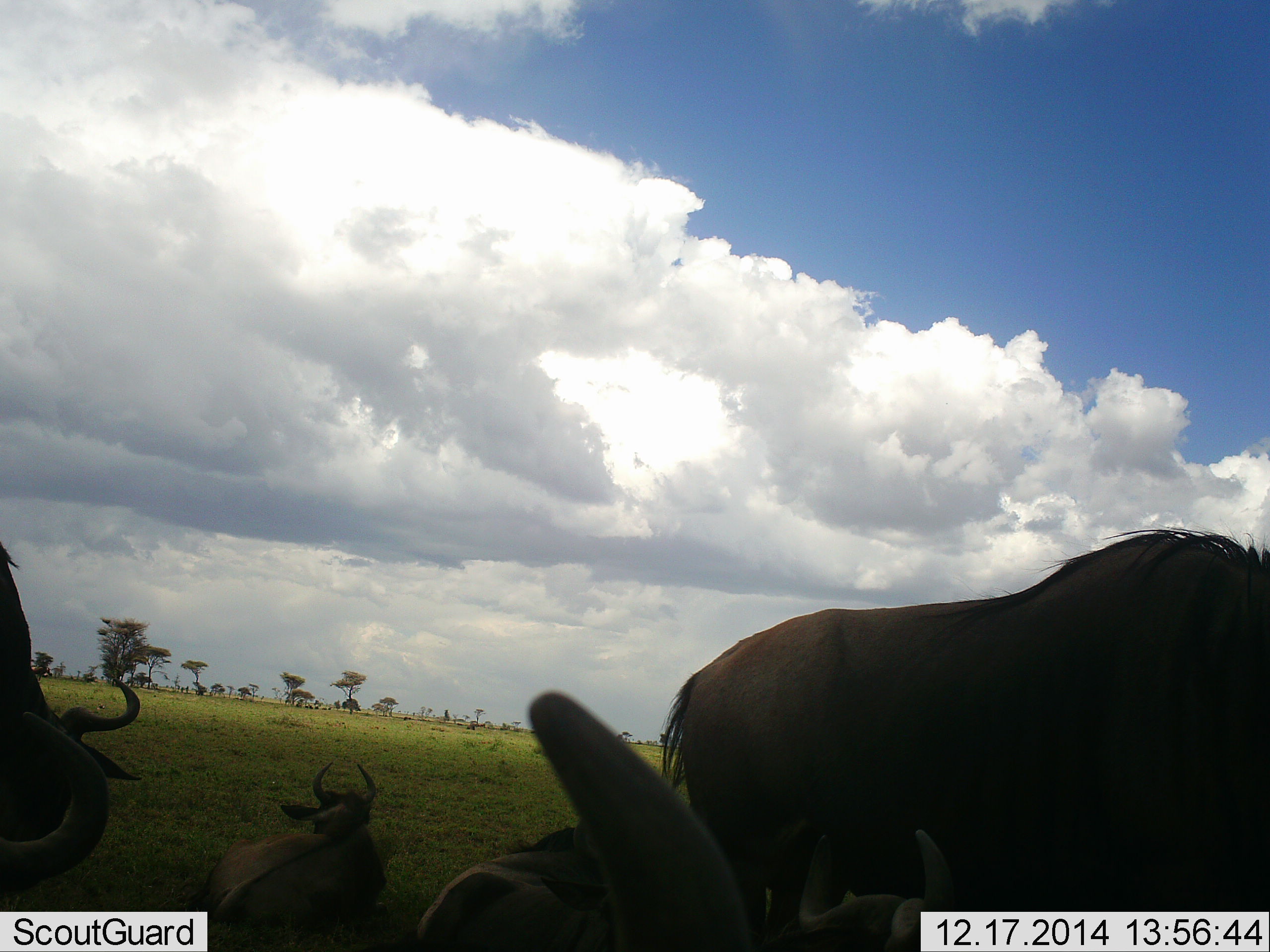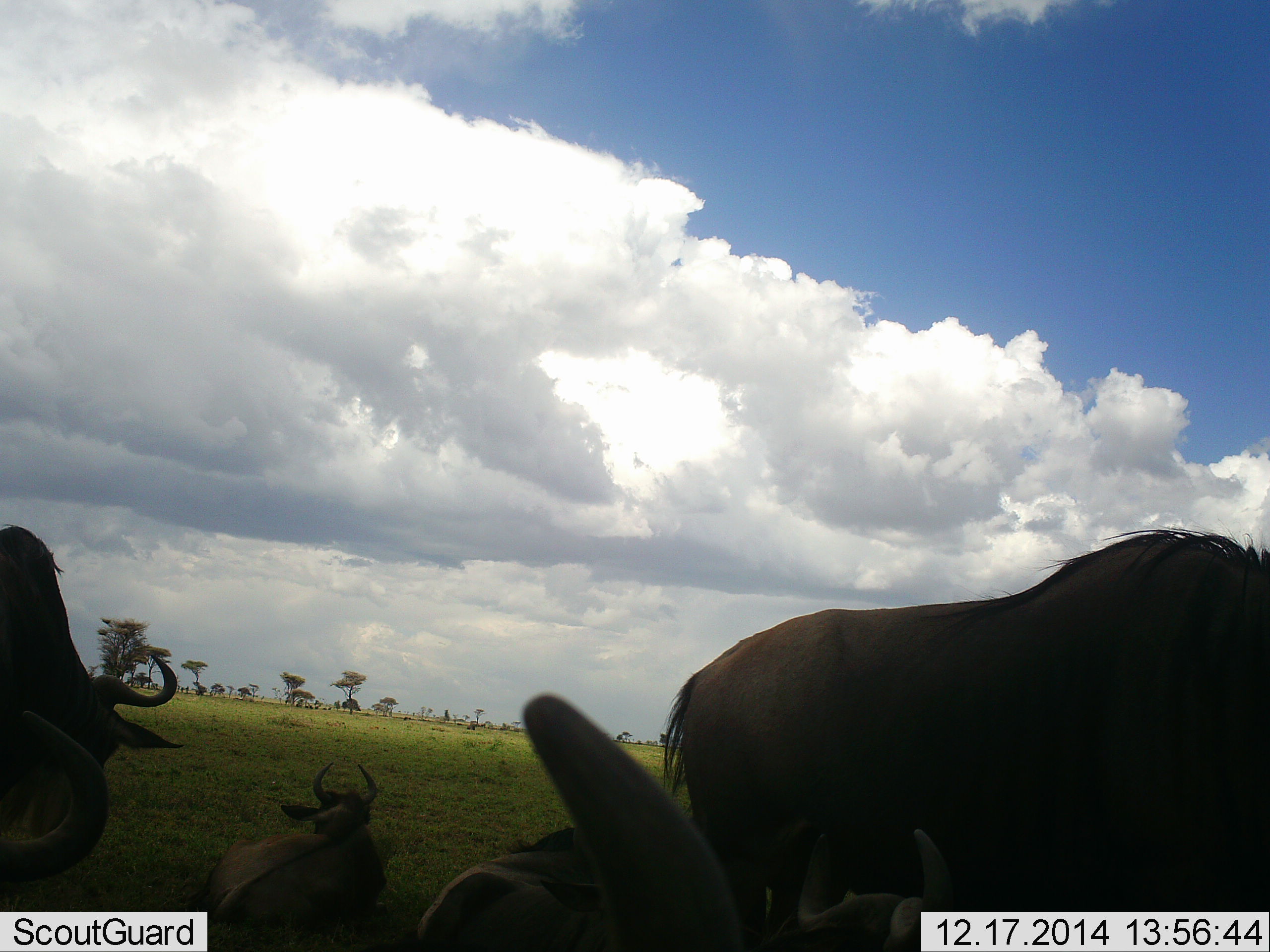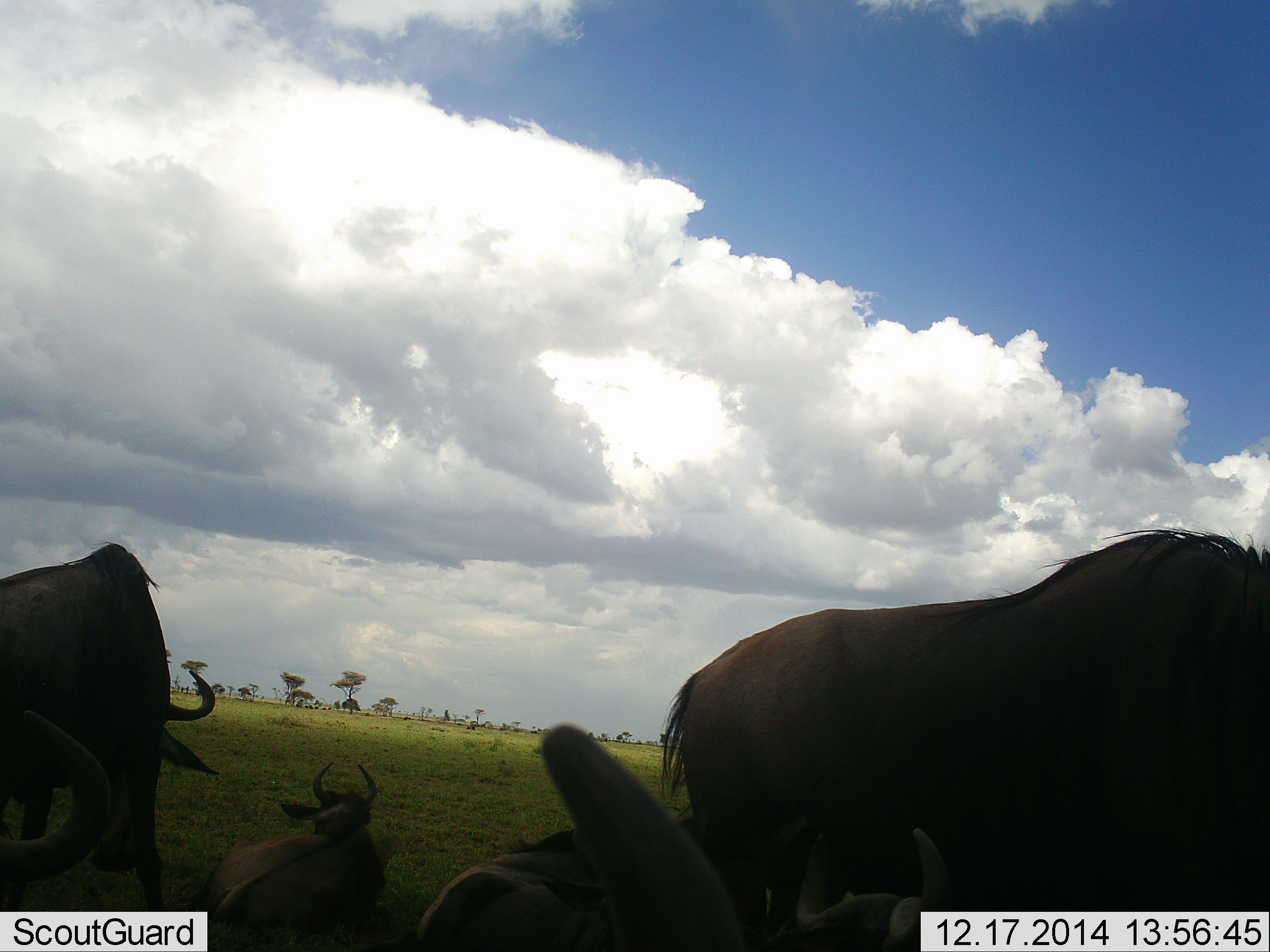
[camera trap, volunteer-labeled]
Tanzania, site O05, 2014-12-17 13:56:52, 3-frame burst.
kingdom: Animalia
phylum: Chordata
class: Mammalia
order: Artiodactyla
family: Bovidae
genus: Connochaetes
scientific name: Connochaetes taurinus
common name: blue wildebeest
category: wildebeest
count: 5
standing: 80%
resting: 100%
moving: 30%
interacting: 0%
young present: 0%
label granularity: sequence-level